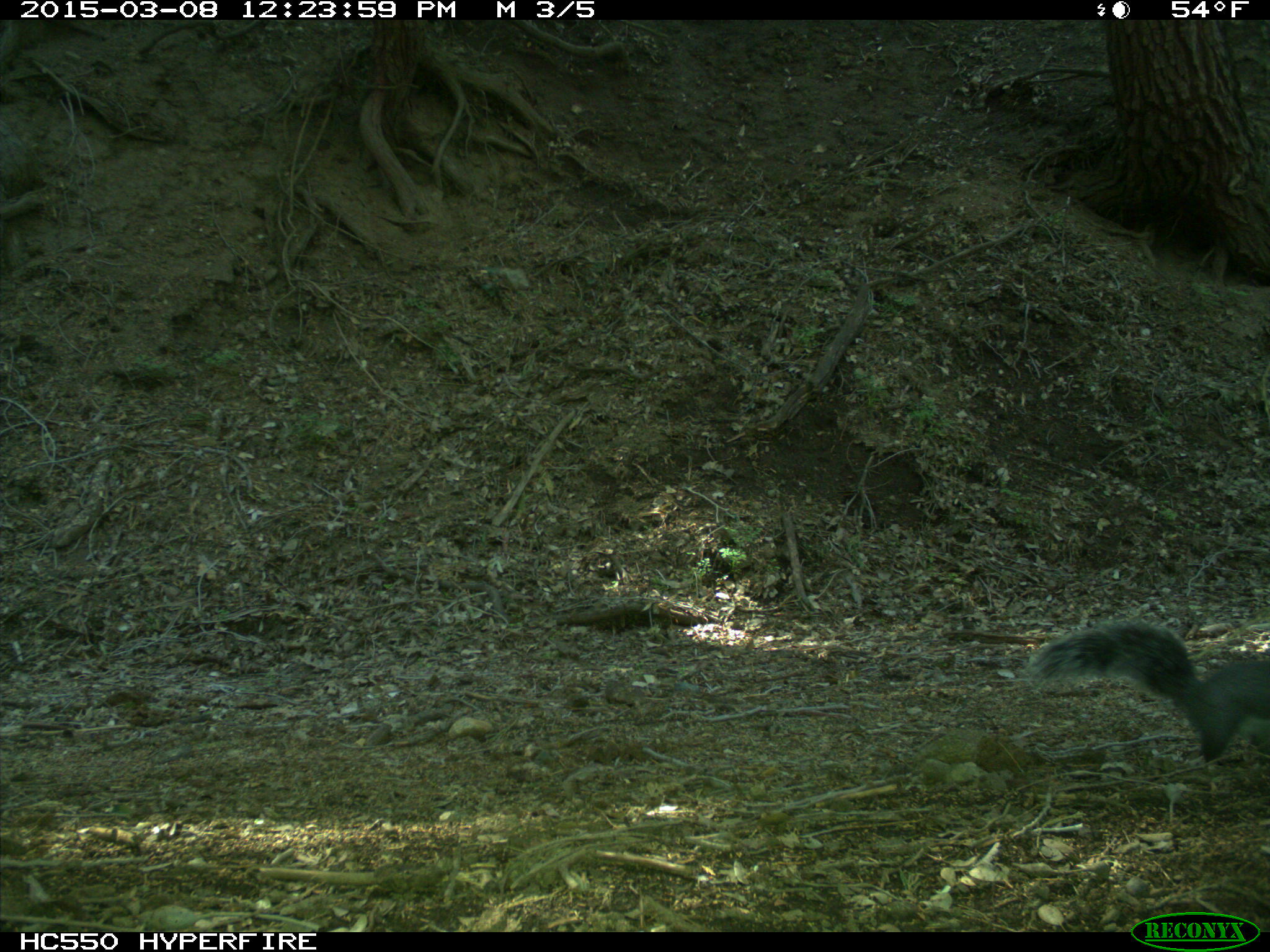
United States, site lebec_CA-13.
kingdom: Animalia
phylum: Chordata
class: Mammalia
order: Rodentia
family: Sciuridae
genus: Sciurus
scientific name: Sciurus carolinensis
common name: eastern gray squirrel